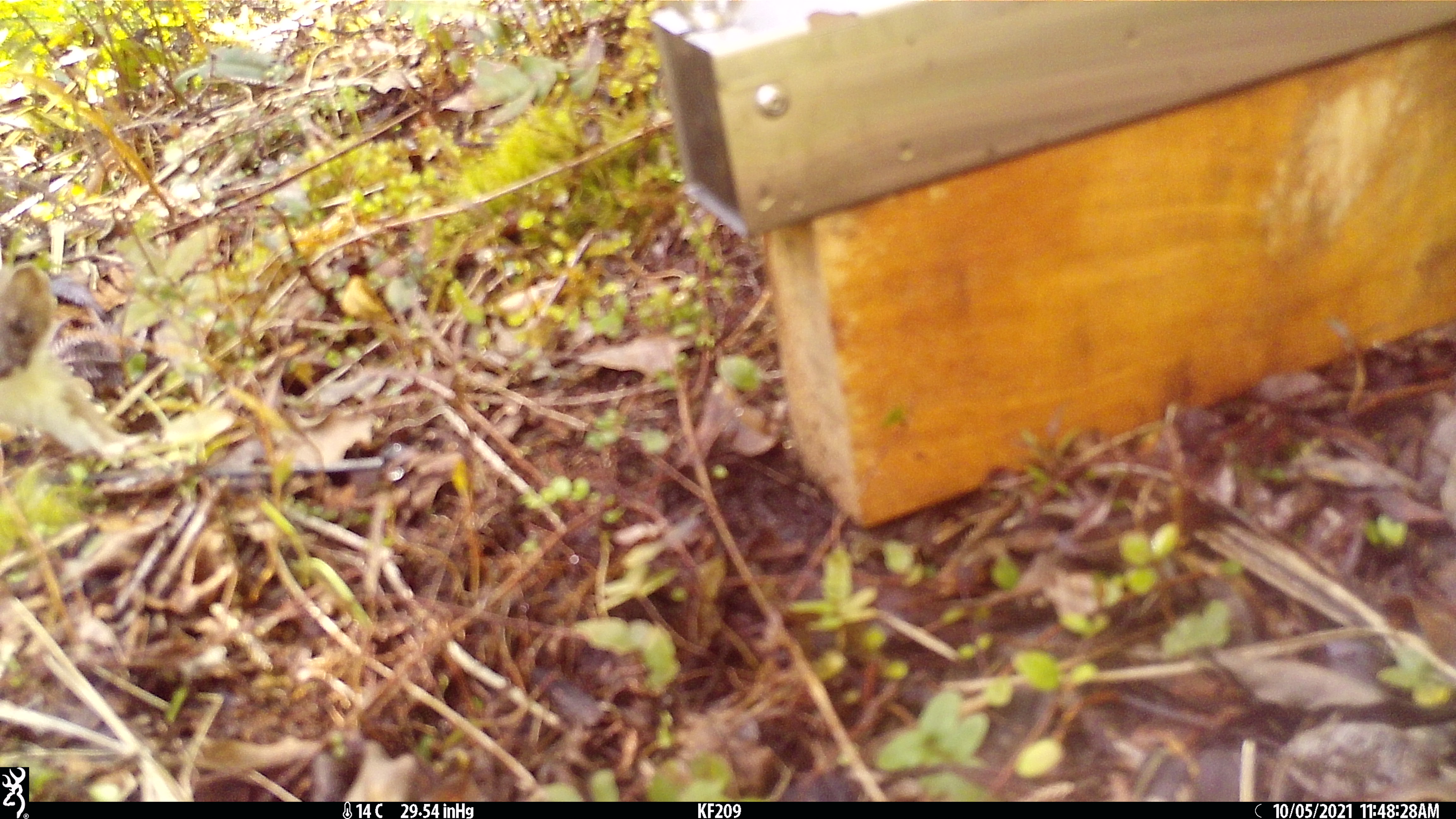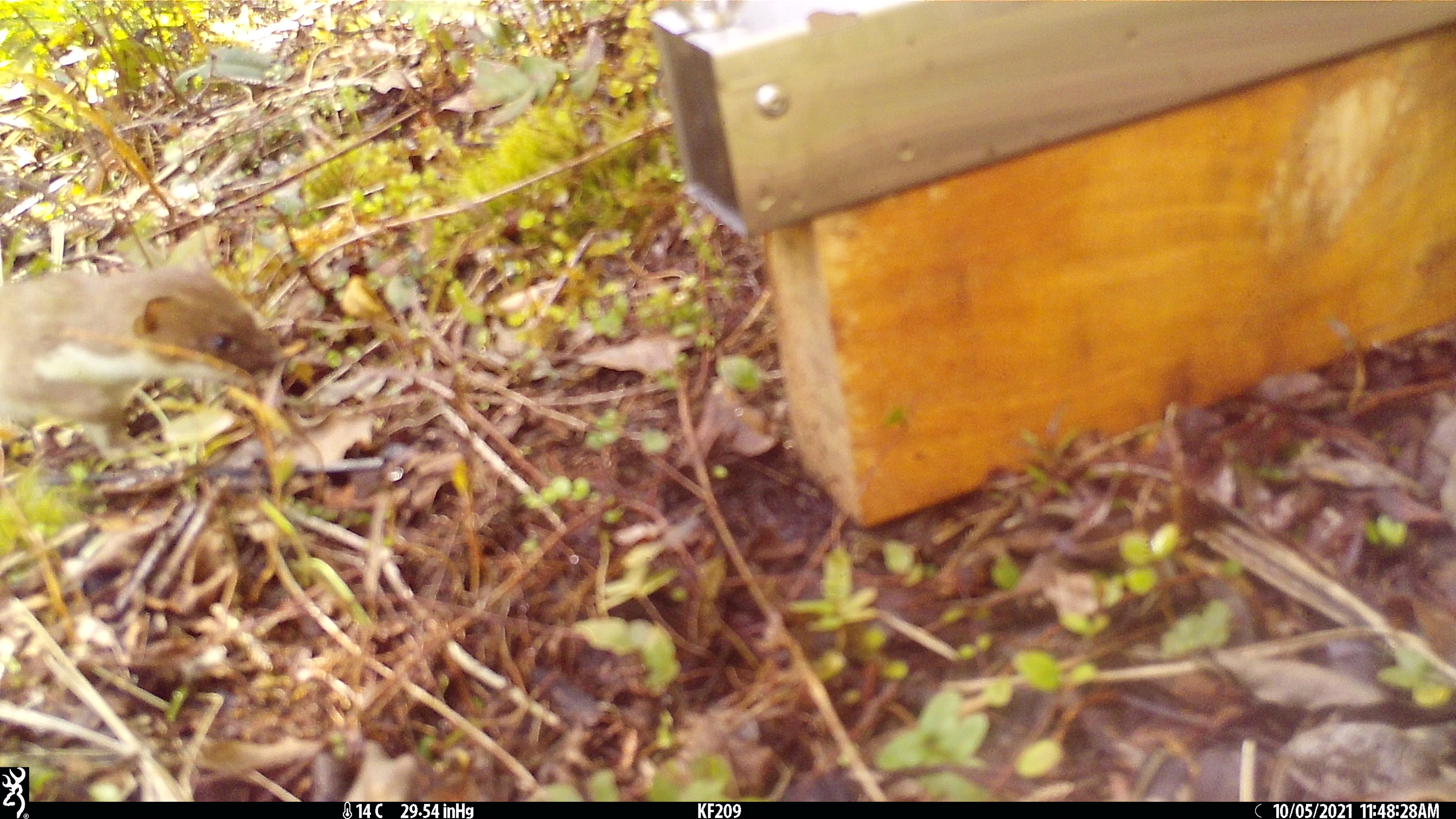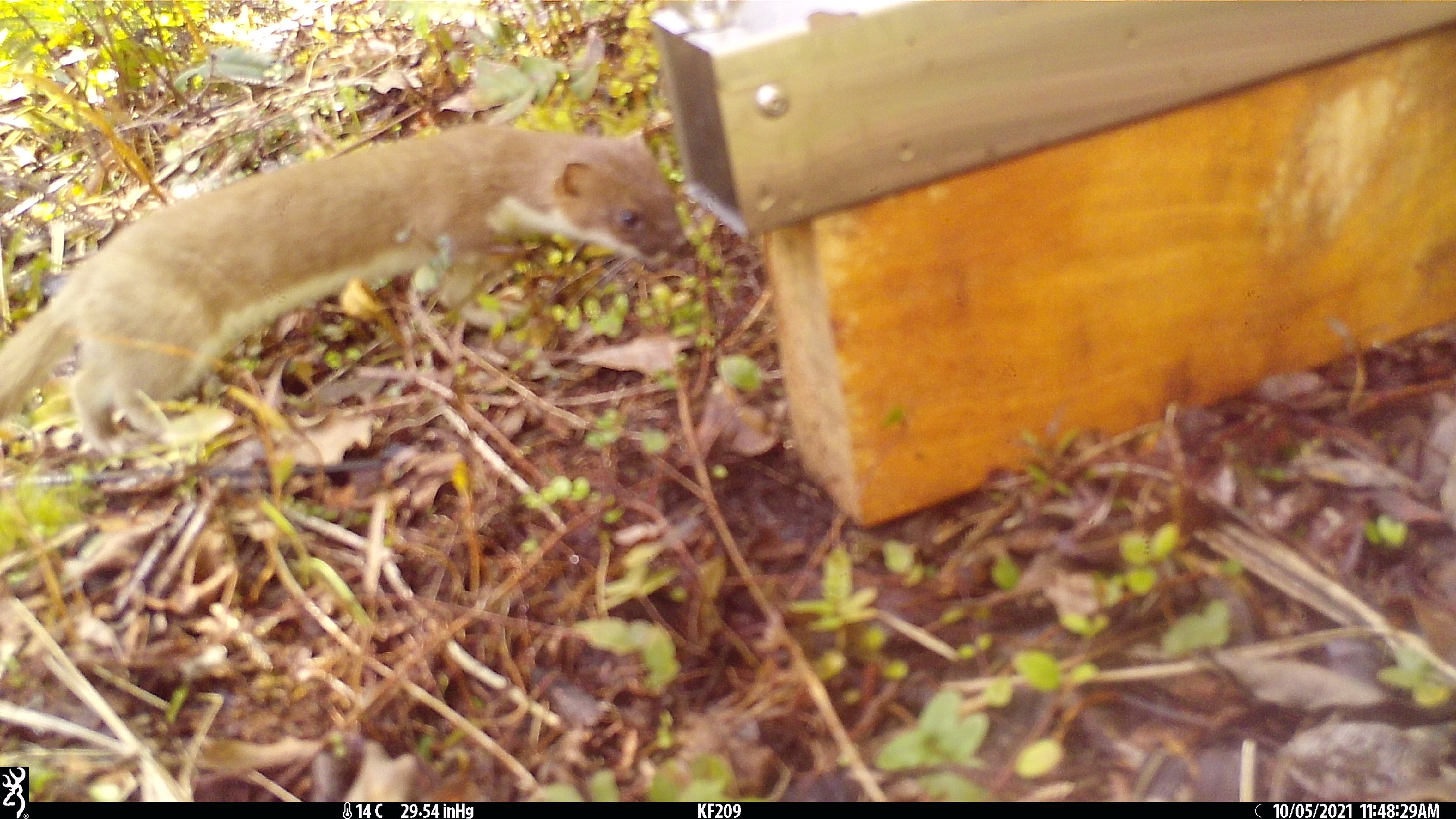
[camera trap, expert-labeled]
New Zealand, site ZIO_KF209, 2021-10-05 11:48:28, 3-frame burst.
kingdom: Animalia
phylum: Chordata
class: Mammalia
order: Carnivora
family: Mustelidae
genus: Mustela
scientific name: Mustela erminea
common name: stoat